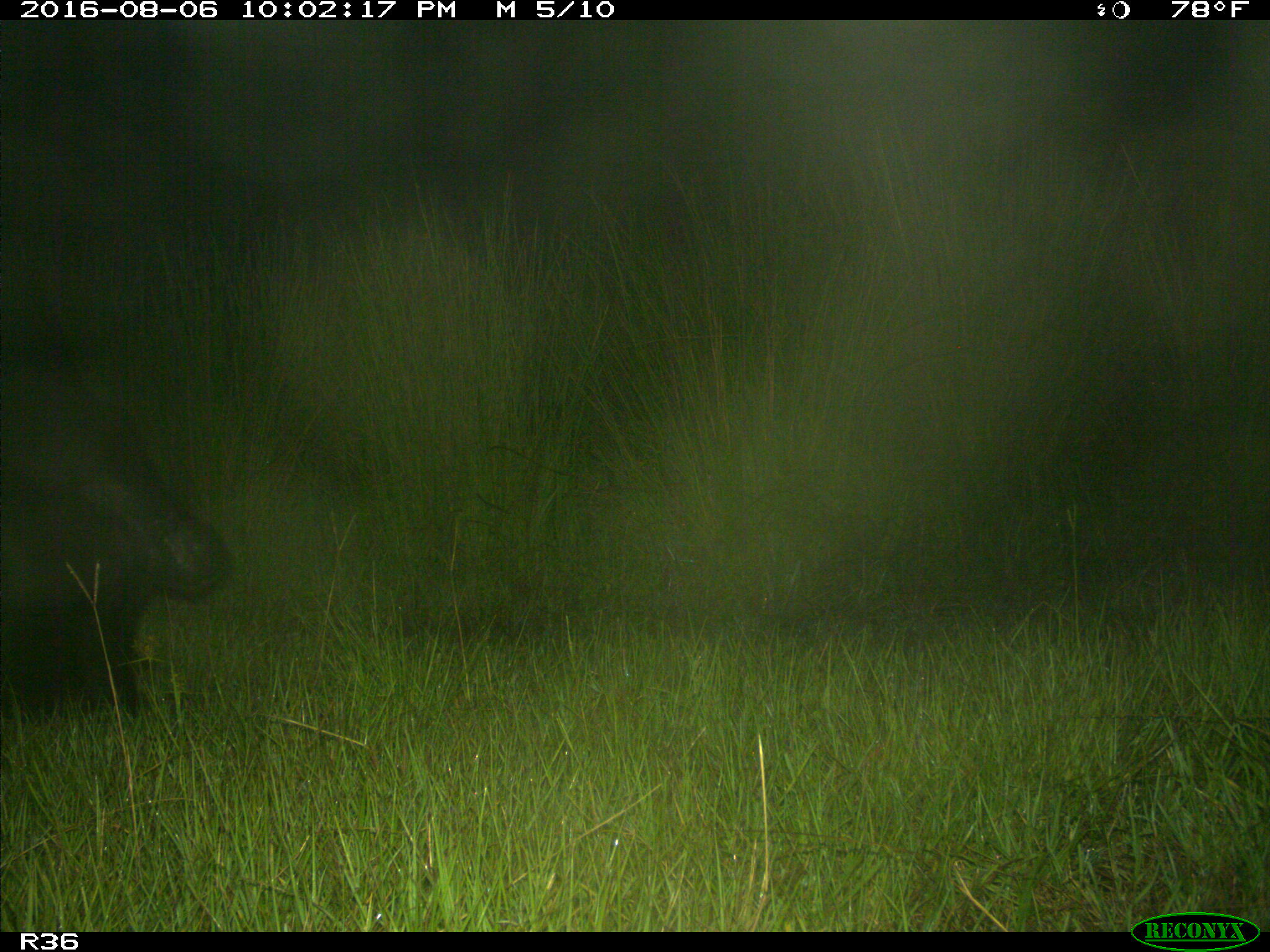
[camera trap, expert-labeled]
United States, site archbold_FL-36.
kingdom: Animalia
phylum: Chordata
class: Mammalia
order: Artiodactyla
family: Bovidae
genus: Bos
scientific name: Bos taurus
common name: domestic cow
Bos taurus (domestic cow).